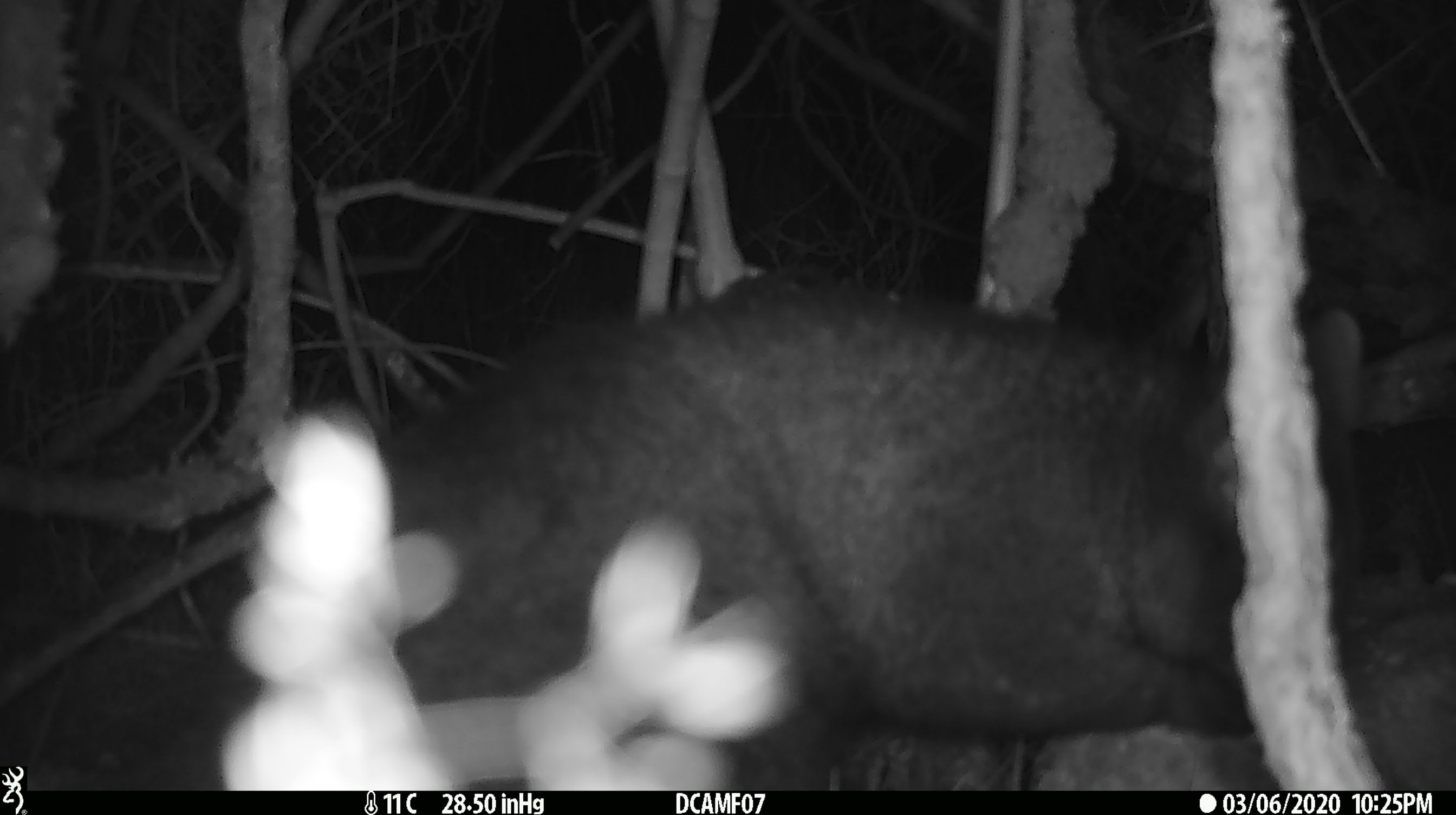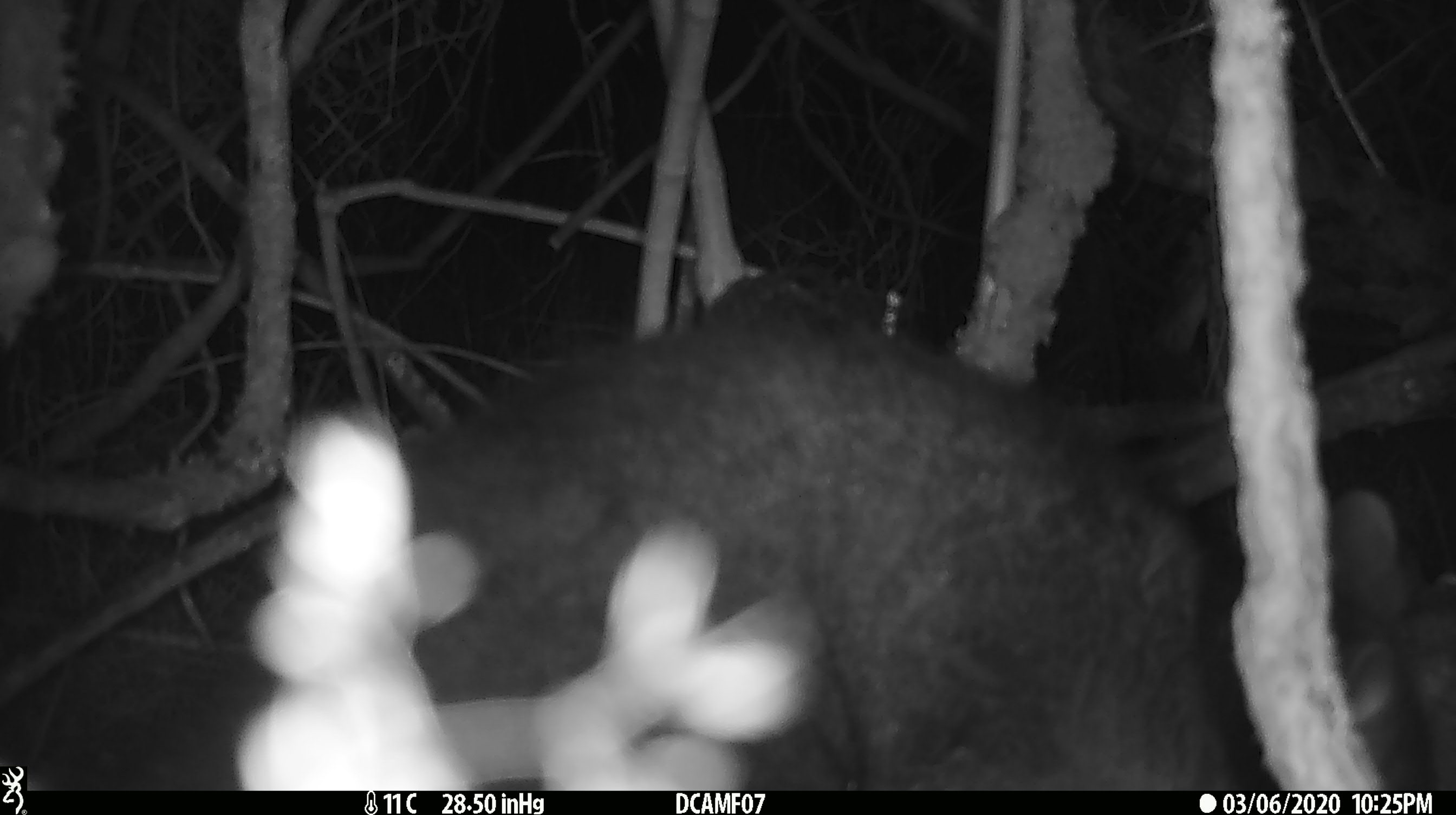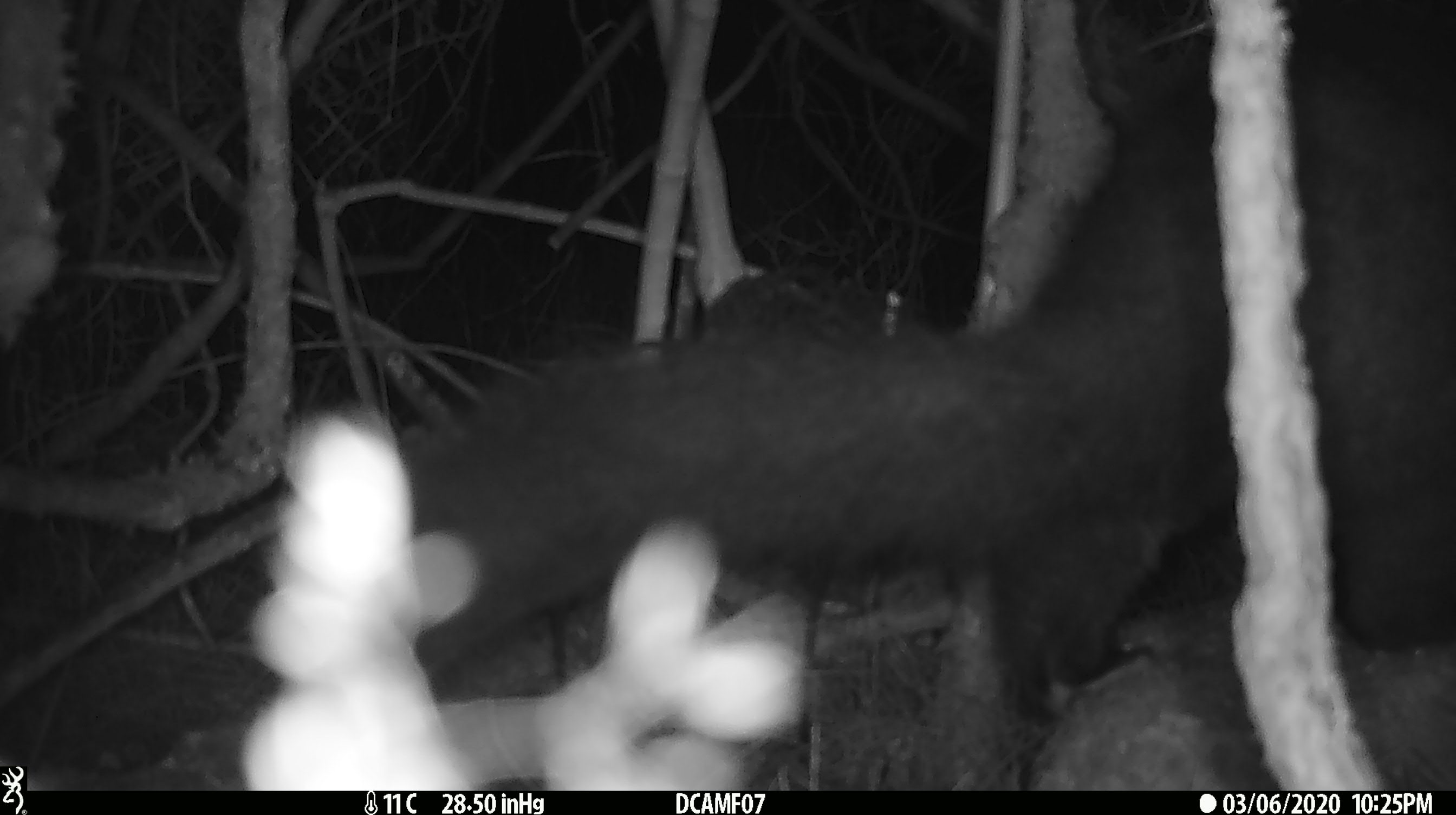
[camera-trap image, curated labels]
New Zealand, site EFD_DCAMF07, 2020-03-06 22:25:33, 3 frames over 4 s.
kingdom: Animalia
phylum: Chordata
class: Mammalia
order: Diprotodontia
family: Phalangeridae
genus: Trichosurus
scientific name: Trichosurus vulpecula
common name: common brushtail possum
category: possum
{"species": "possum (common brushtail possum) (Trichosurus vulpecula)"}